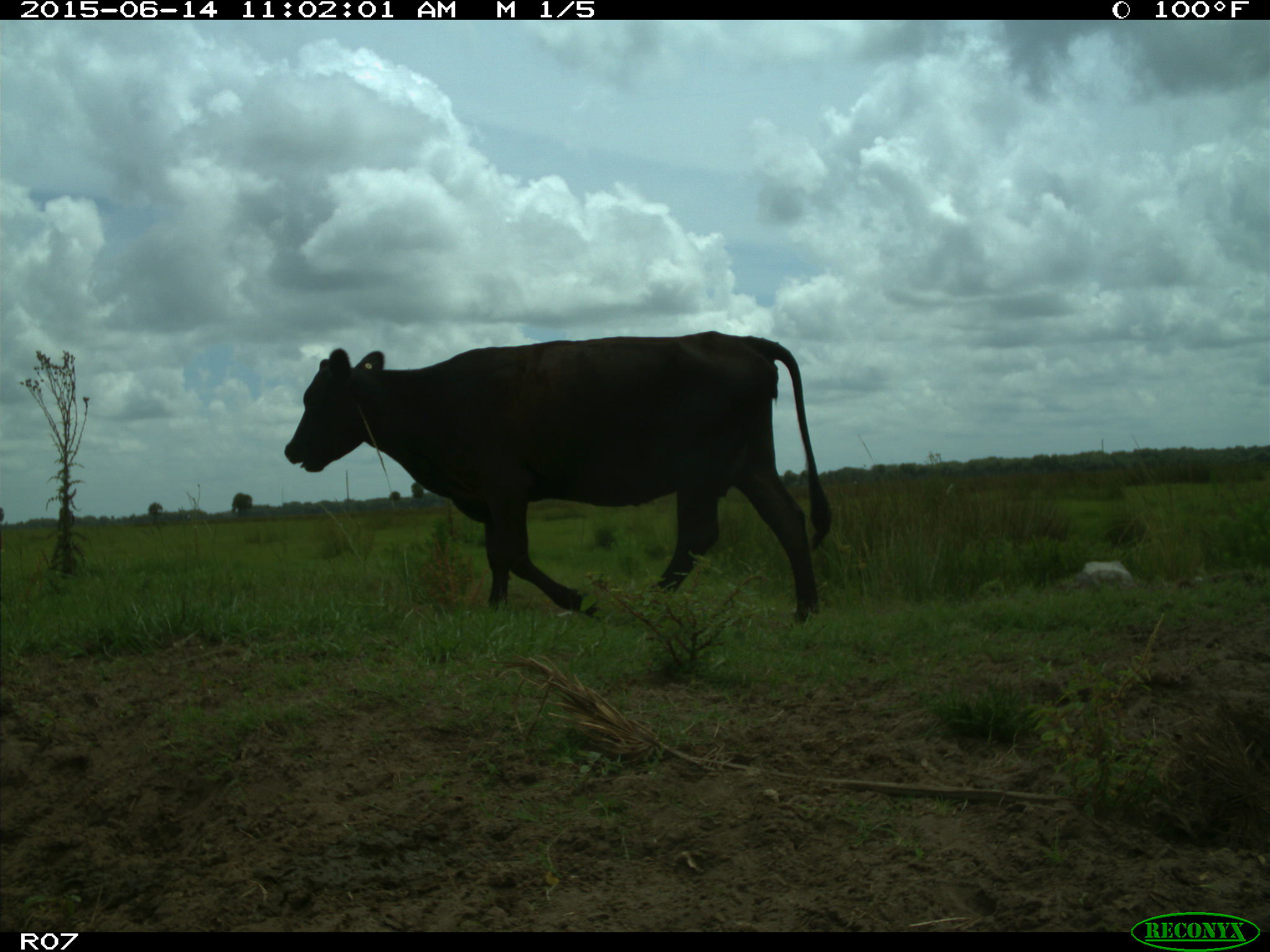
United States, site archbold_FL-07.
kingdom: Animalia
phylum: Chordata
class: Mammalia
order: Artiodactyla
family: Bovidae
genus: Bos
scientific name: Bos taurus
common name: domestic cow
Bos taurus (domestic cow).